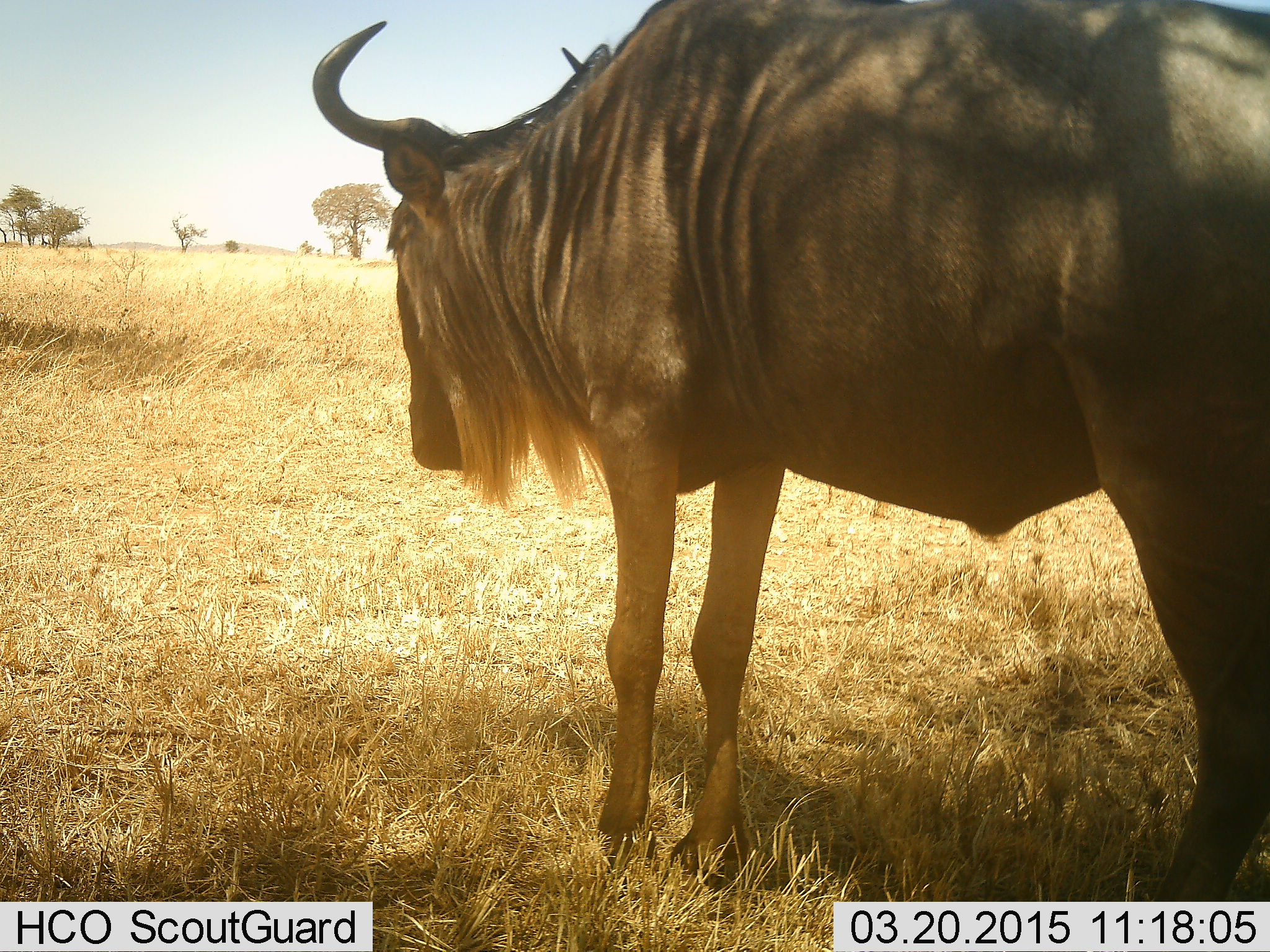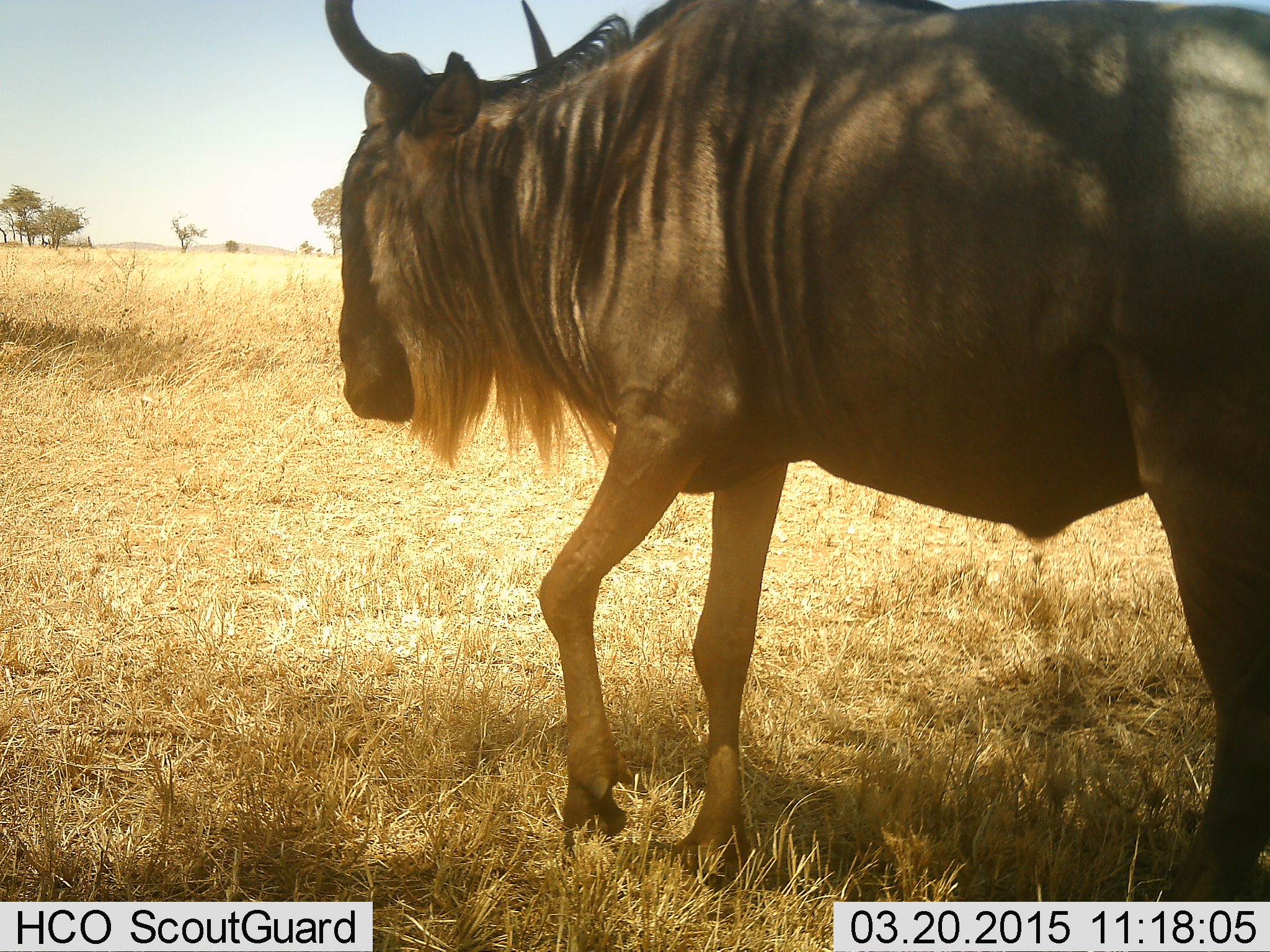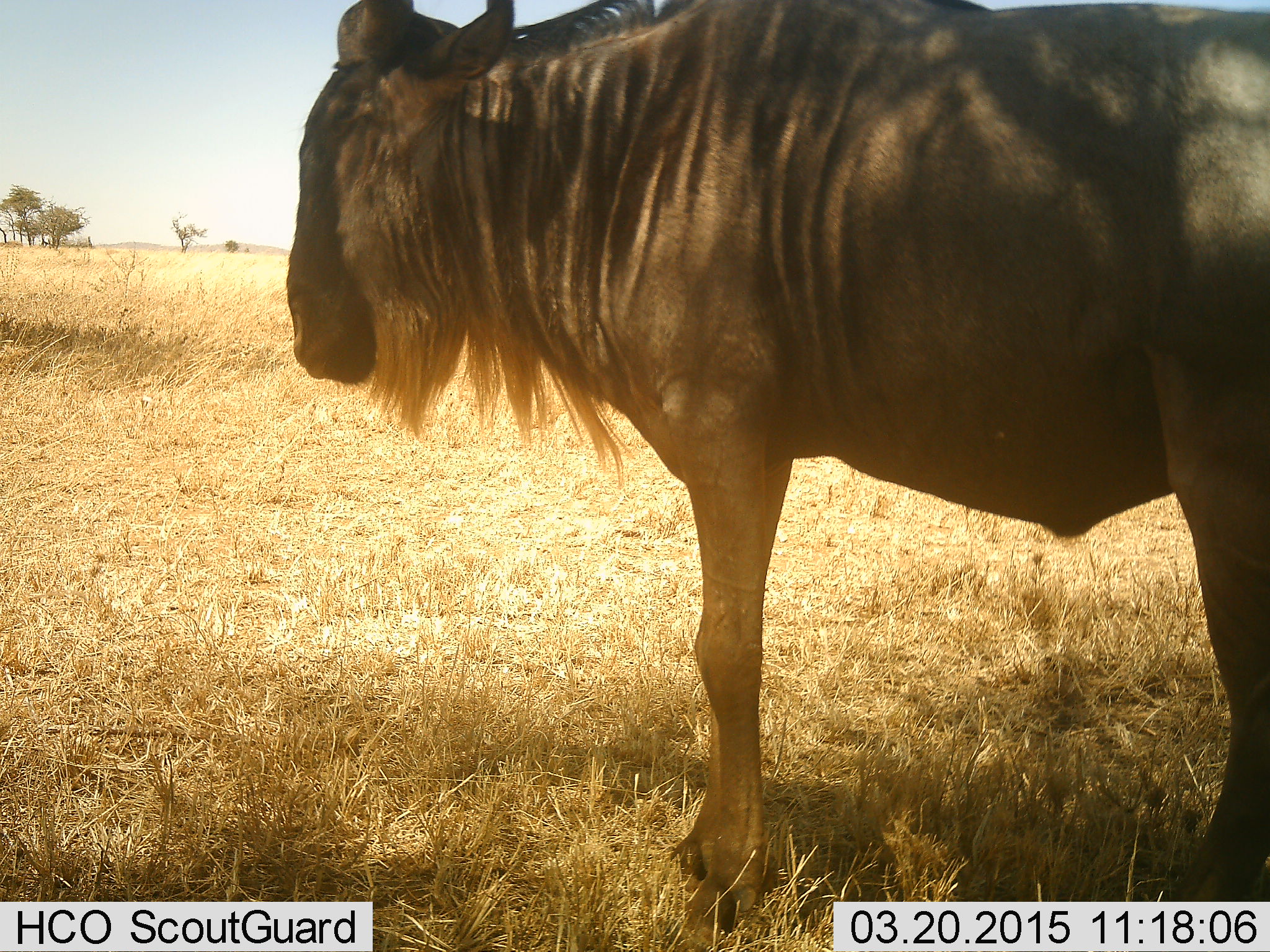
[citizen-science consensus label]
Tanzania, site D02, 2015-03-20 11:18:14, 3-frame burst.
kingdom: Animalia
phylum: Chordata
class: Mammalia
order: Artiodactyla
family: Bovidae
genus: Connochaetes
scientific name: Connochaetes taurinus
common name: blue wildebeest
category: wildebeest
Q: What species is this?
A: Wildebeest (blue wildebeest) (Connochaetes taurinus).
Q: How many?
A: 1.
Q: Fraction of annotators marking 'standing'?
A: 50%.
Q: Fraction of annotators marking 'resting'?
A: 0%.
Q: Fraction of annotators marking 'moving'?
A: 50%.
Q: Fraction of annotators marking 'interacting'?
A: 0%.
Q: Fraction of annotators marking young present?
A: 0%.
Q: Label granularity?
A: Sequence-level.